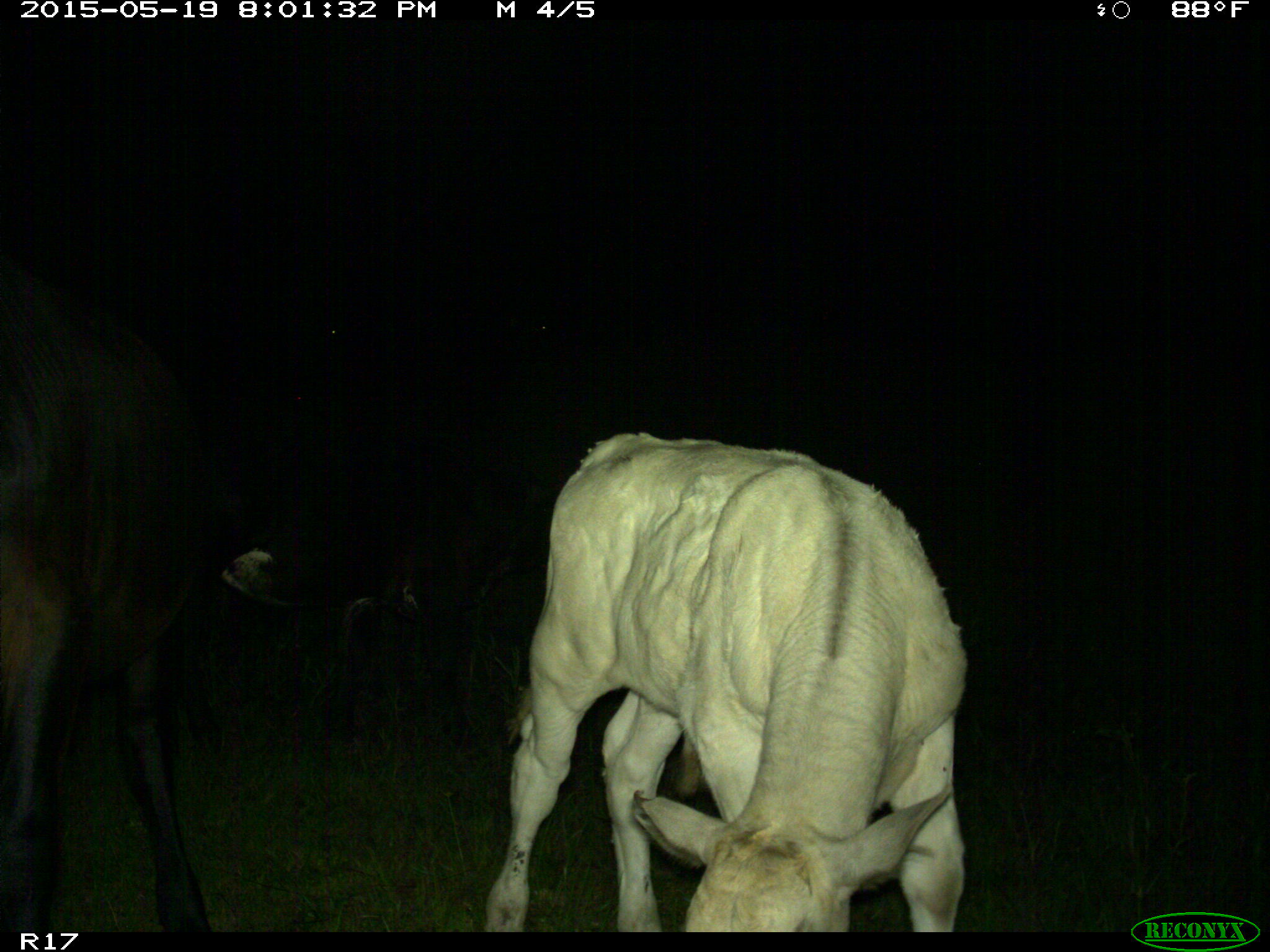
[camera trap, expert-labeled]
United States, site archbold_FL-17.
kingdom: Animalia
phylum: Chordata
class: Mammalia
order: Artiodactyla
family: Bovidae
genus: Bos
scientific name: Bos taurus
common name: domestic cow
Bos taurus (domestic cow).